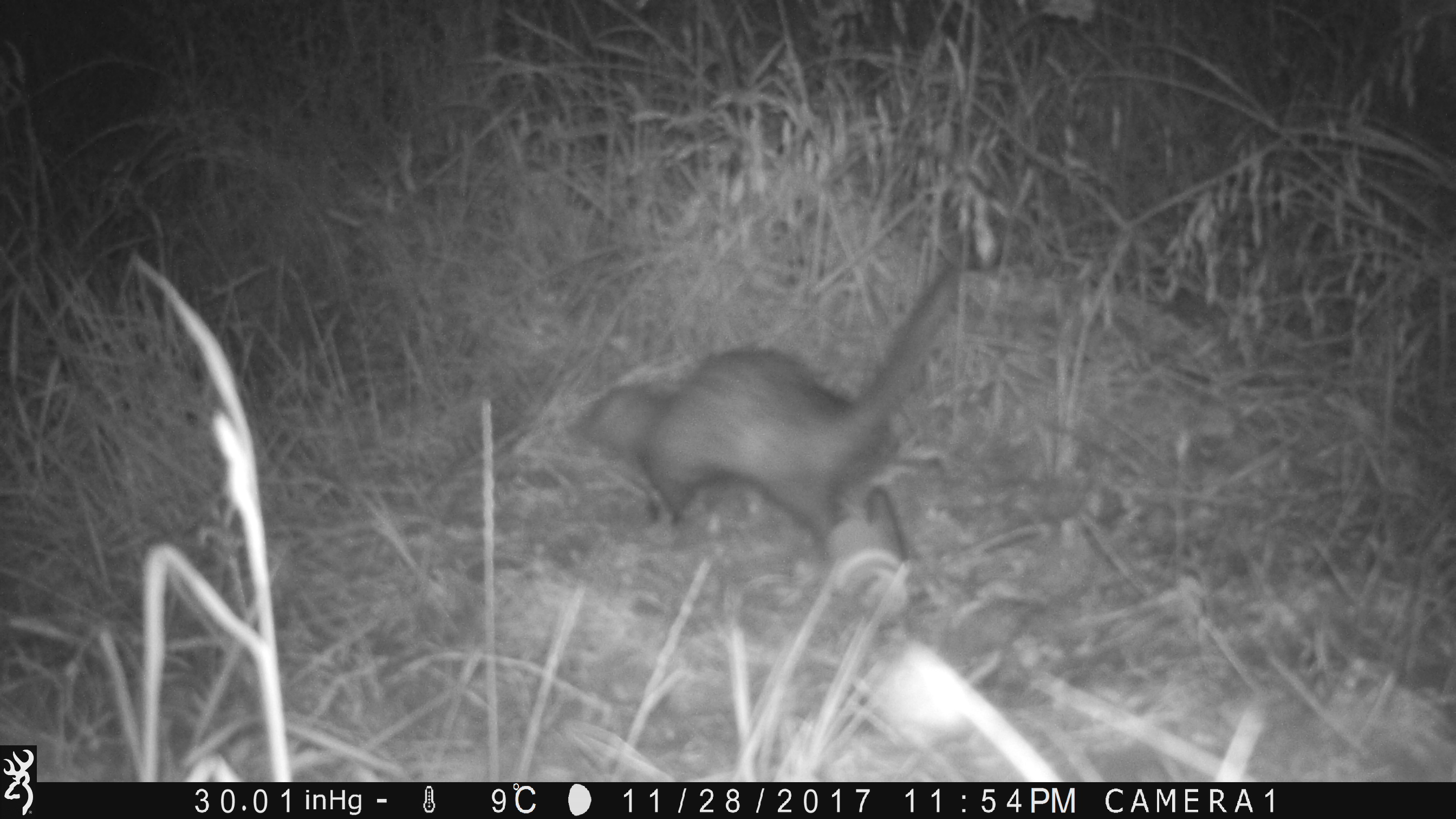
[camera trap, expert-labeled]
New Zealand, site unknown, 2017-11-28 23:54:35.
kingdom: Animalia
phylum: Chordata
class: Mammalia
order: Carnivora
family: Mustelidae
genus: Mustela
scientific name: Mustela furo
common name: ferret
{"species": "ferret (Mustela furo)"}